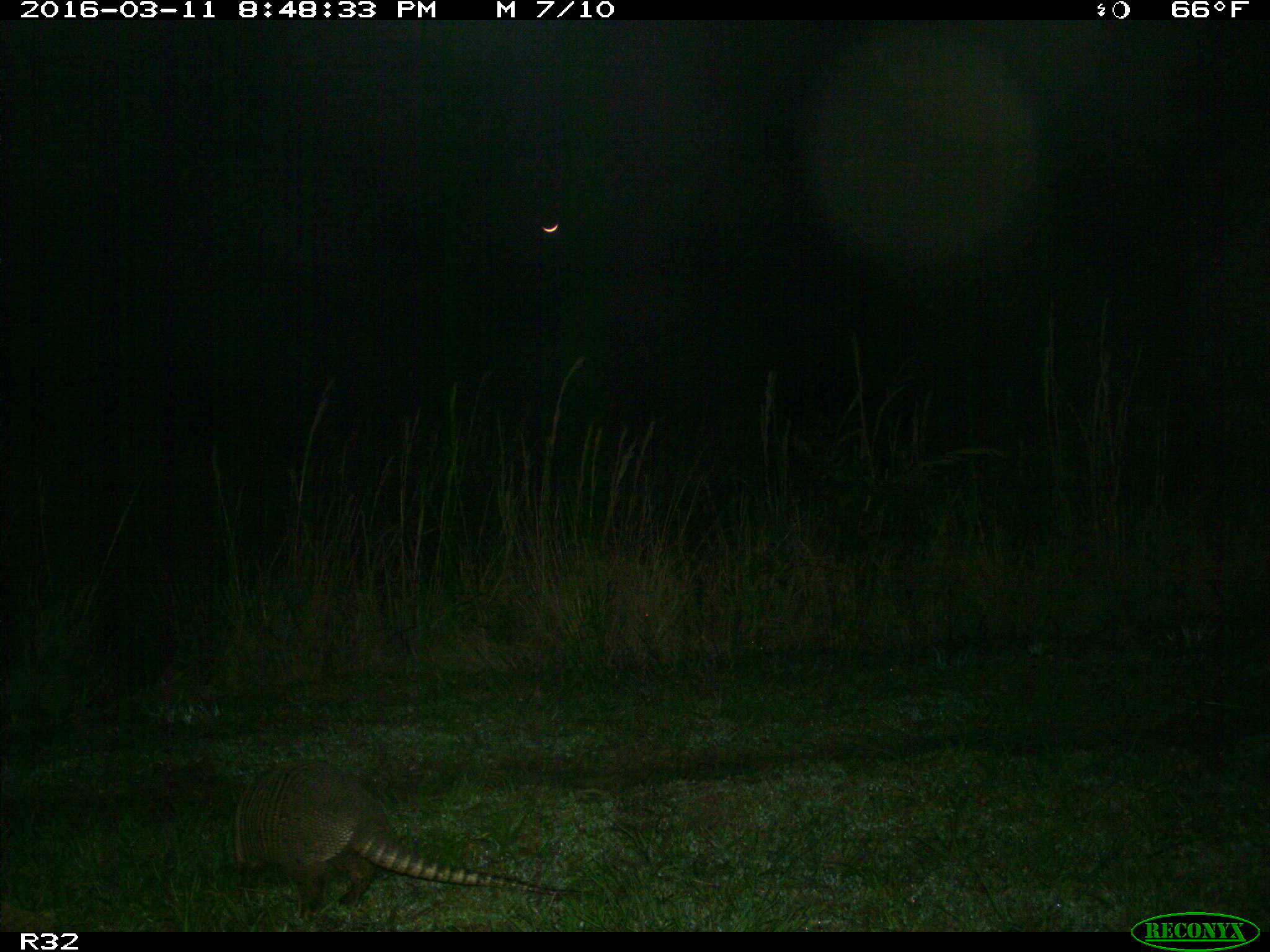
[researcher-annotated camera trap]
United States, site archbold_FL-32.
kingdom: Animalia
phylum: Chordata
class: Mammalia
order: Cingulata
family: Dasypodidae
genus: Dasypus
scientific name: Dasypus novemcinctus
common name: nine-banded armadillo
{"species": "Dasypus novemcinctus (nine-banded armadillo)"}